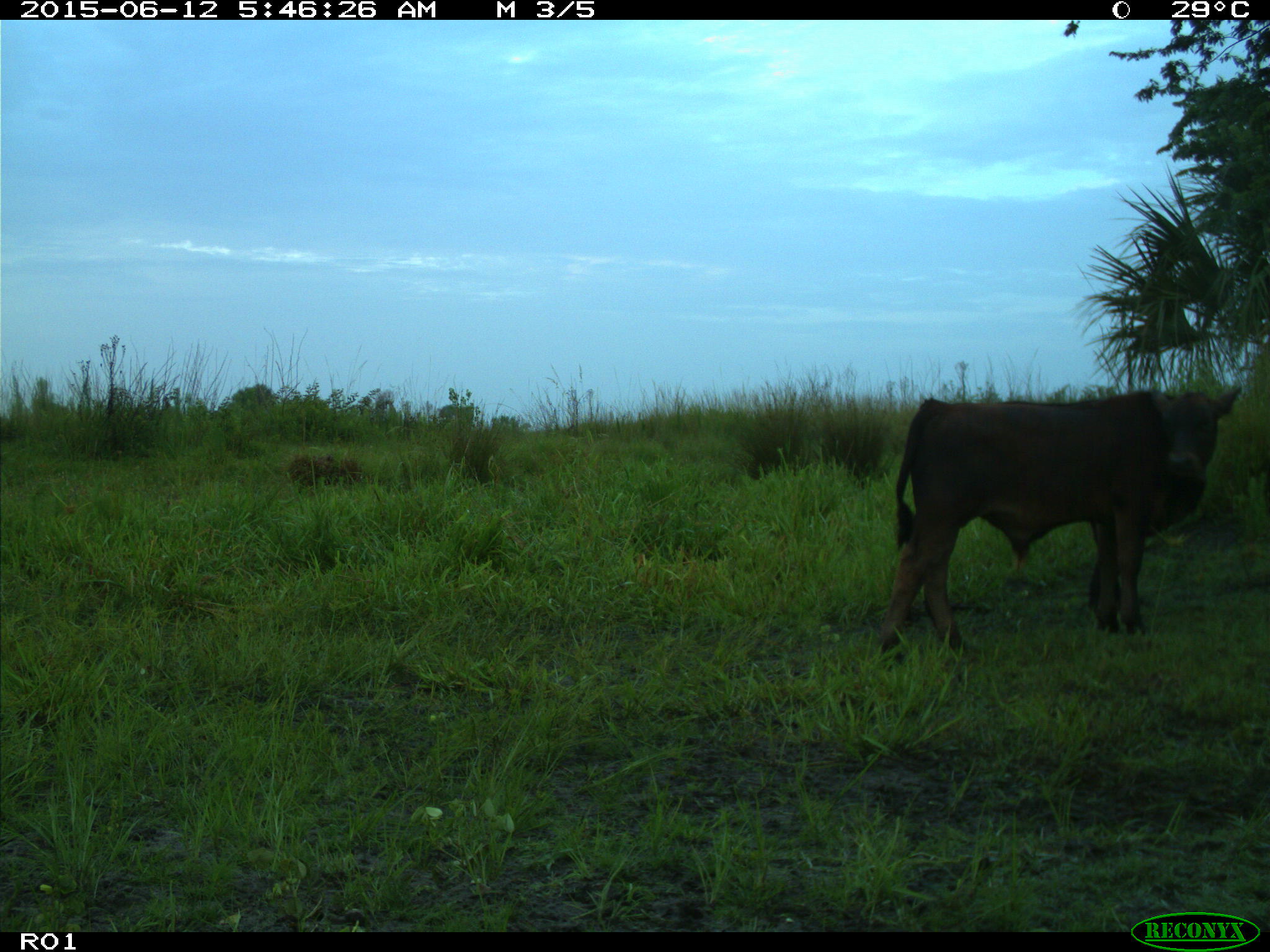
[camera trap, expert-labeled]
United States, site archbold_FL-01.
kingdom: Animalia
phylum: Chordata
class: Mammalia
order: Artiodactyla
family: Bovidae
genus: Bos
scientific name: Bos taurus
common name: domestic cow